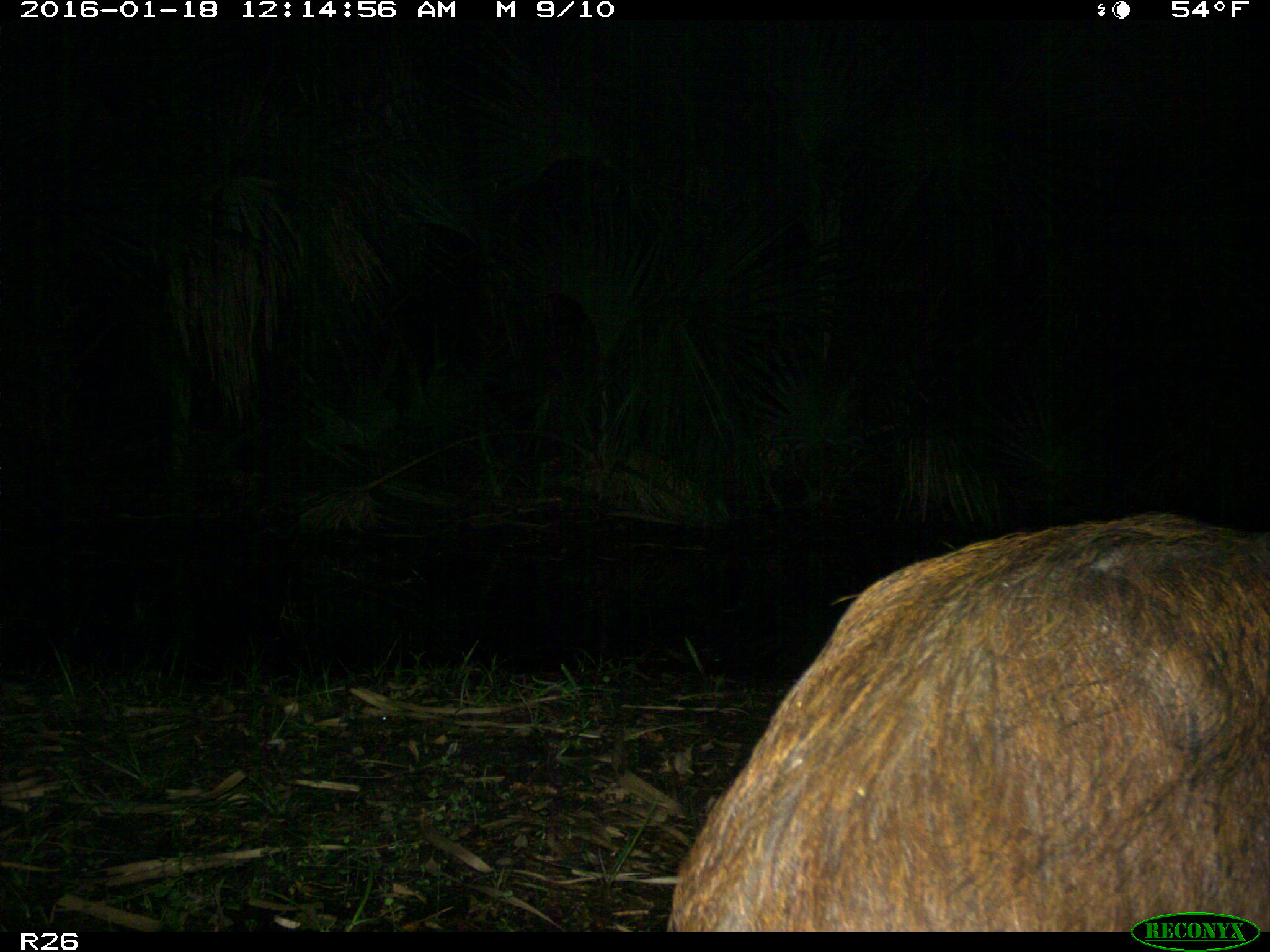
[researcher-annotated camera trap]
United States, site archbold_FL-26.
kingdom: Animalia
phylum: Chordata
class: Mammalia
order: Artiodactyla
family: Suidae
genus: Sus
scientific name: Sus scrofa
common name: wild boar